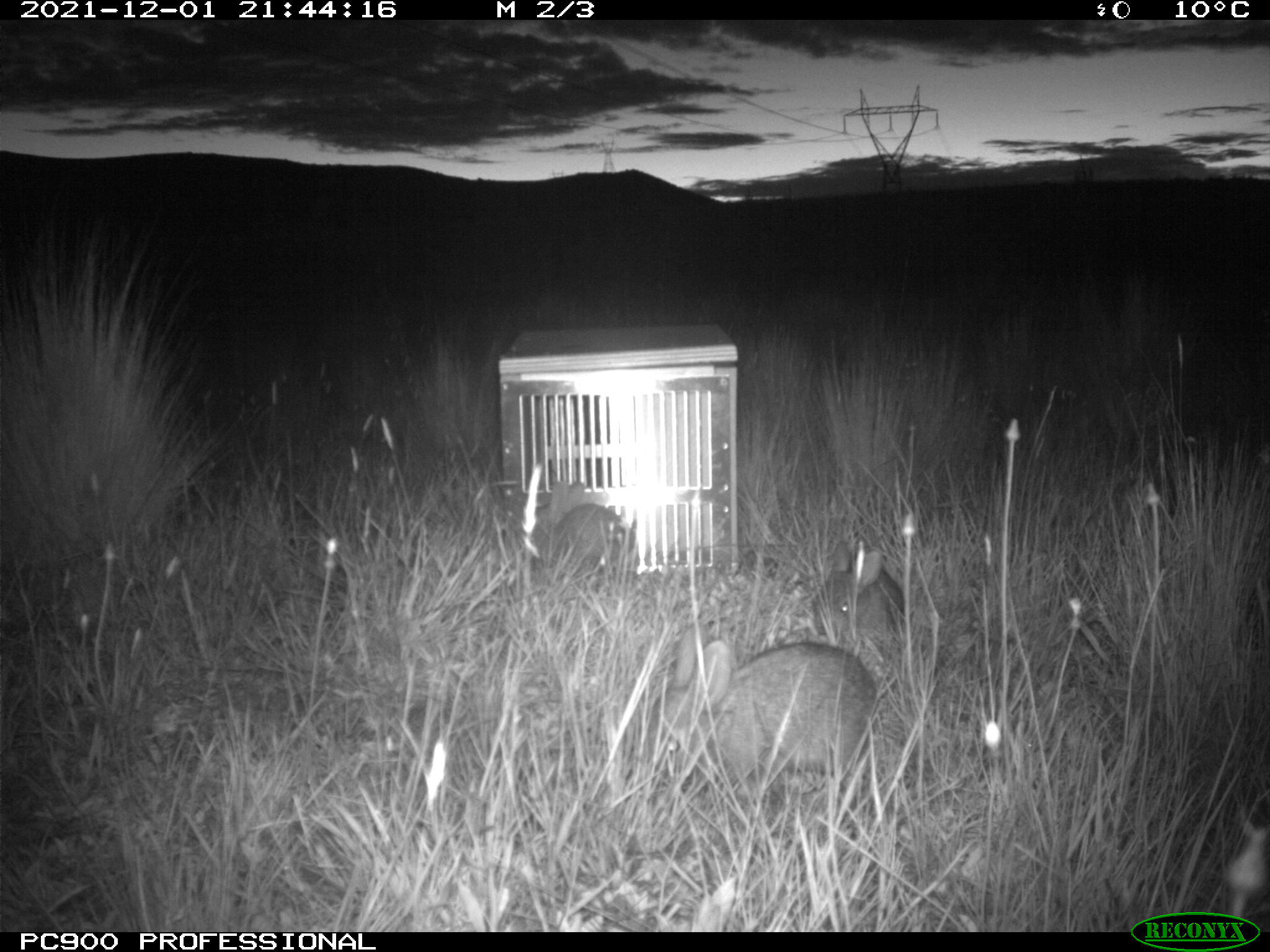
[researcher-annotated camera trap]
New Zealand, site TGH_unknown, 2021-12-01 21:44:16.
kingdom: Animalia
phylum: Chordata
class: Mammalia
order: Lagomorpha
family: Leporidae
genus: Oryctolagus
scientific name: Oryctolagus cuniculus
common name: european rabbit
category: rabbit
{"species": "rabbit (european rabbit) (Oryctolagus cuniculus)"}